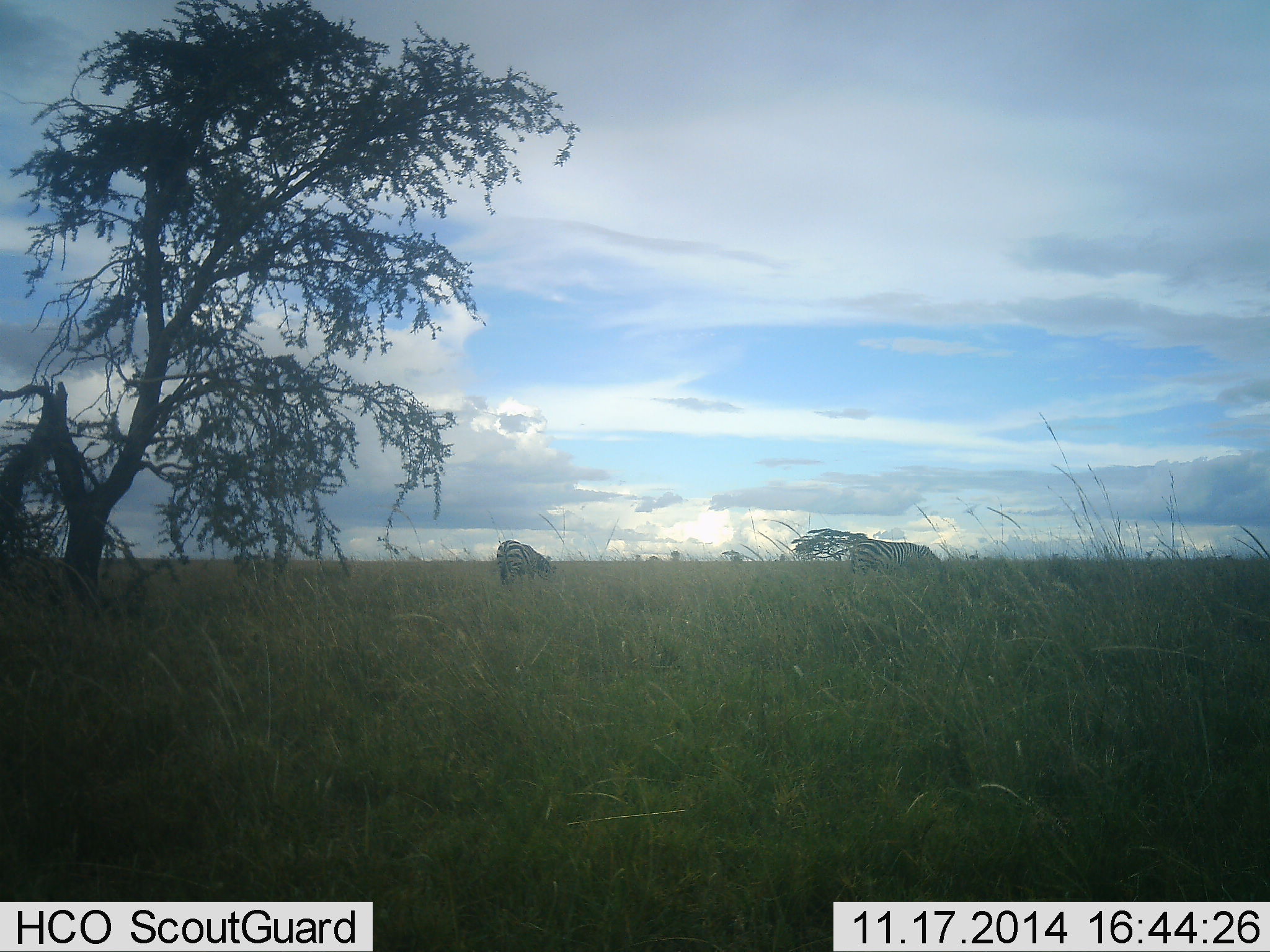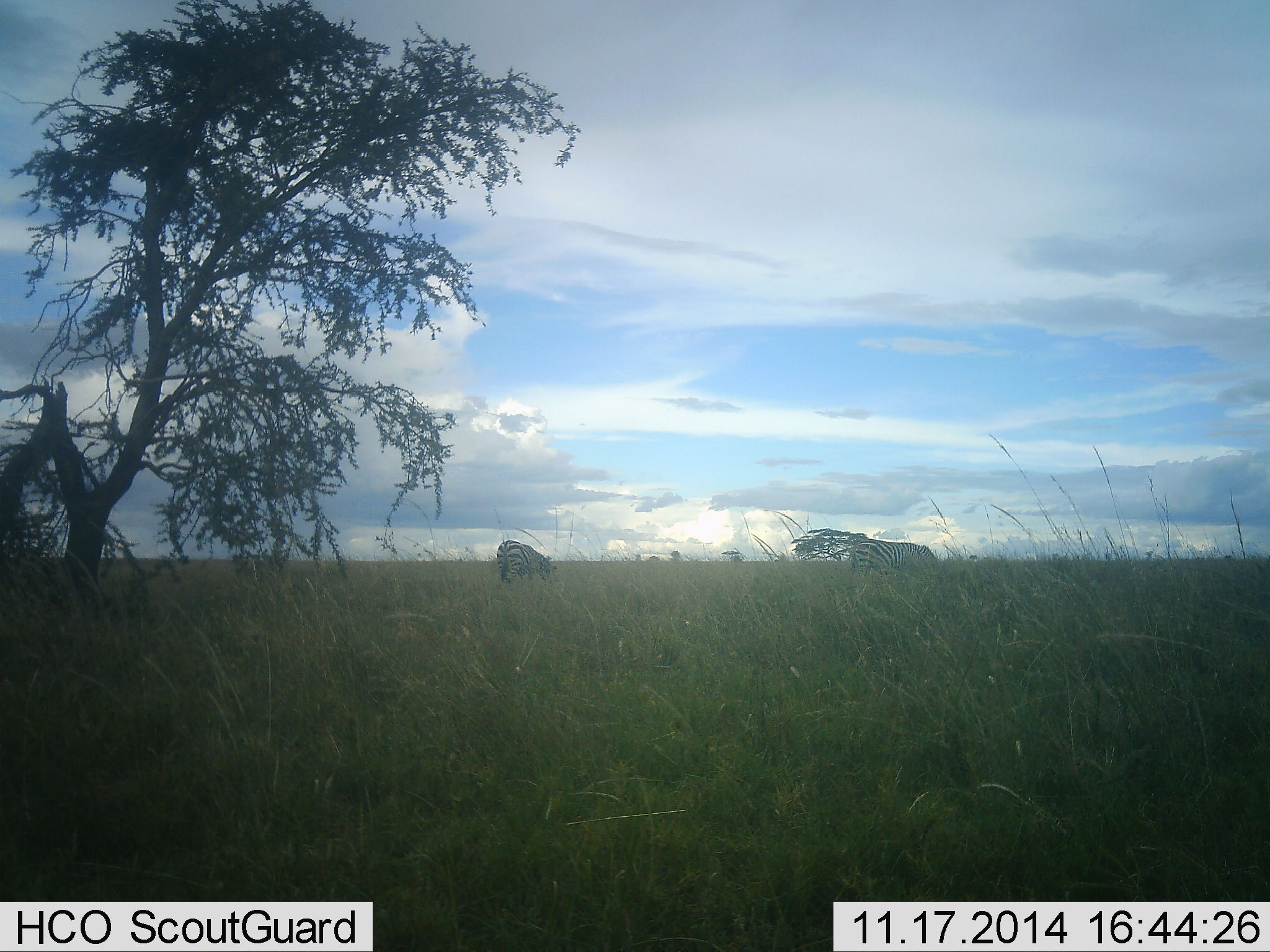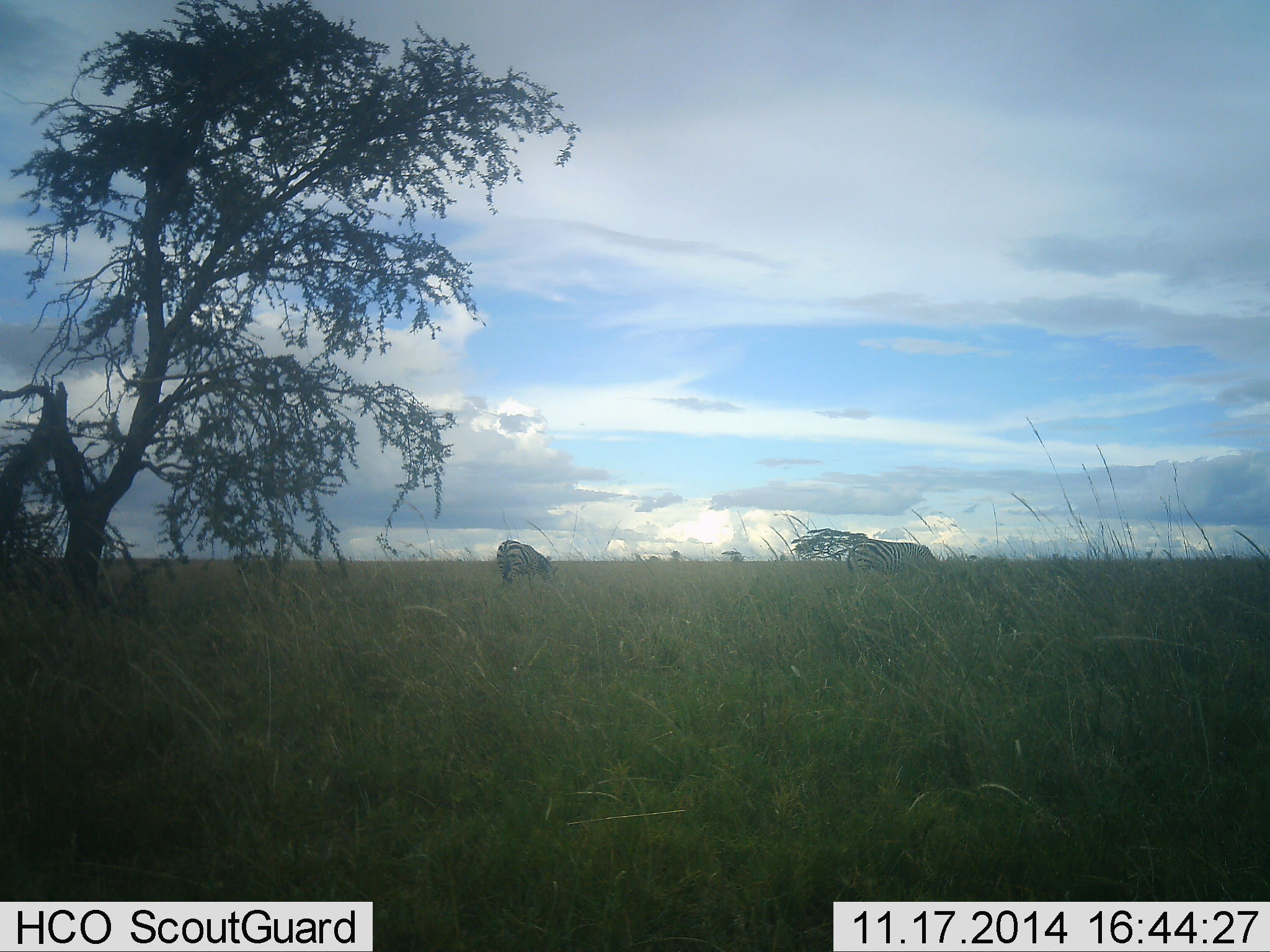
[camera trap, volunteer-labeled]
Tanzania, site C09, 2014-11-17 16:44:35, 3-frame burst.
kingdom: Animalia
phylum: Chordata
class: Mammalia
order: Perissodactyla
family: Equidae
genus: Equus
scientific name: Equus quagga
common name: plains zebra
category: zebra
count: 2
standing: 50%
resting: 0%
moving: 0%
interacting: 0%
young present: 0%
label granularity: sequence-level